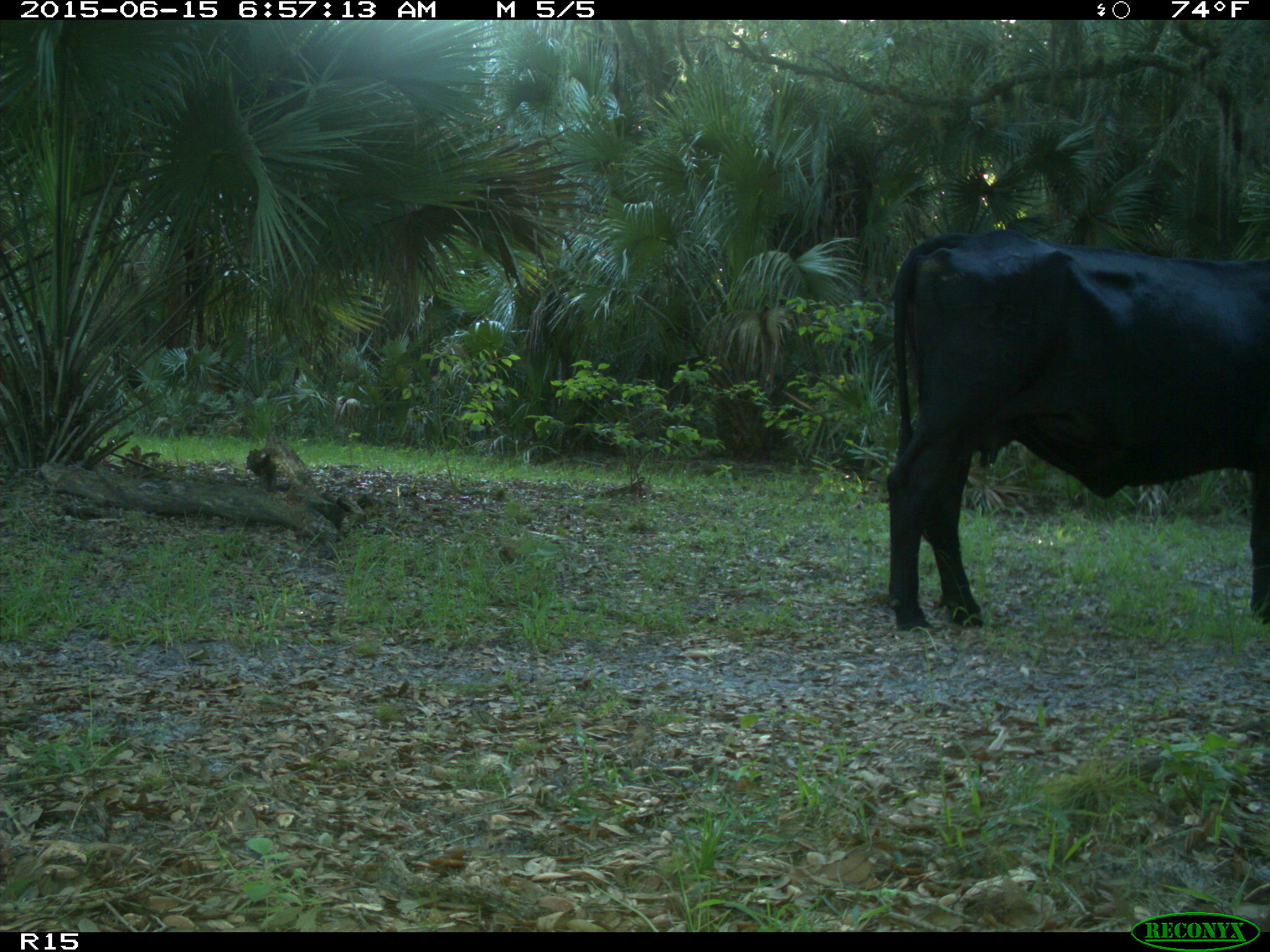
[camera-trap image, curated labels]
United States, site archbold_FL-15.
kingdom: Animalia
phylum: Chordata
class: Mammalia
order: Artiodactyla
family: Bovidae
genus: Bos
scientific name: Bos taurus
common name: domestic cow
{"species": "Bos taurus (domestic cow)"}